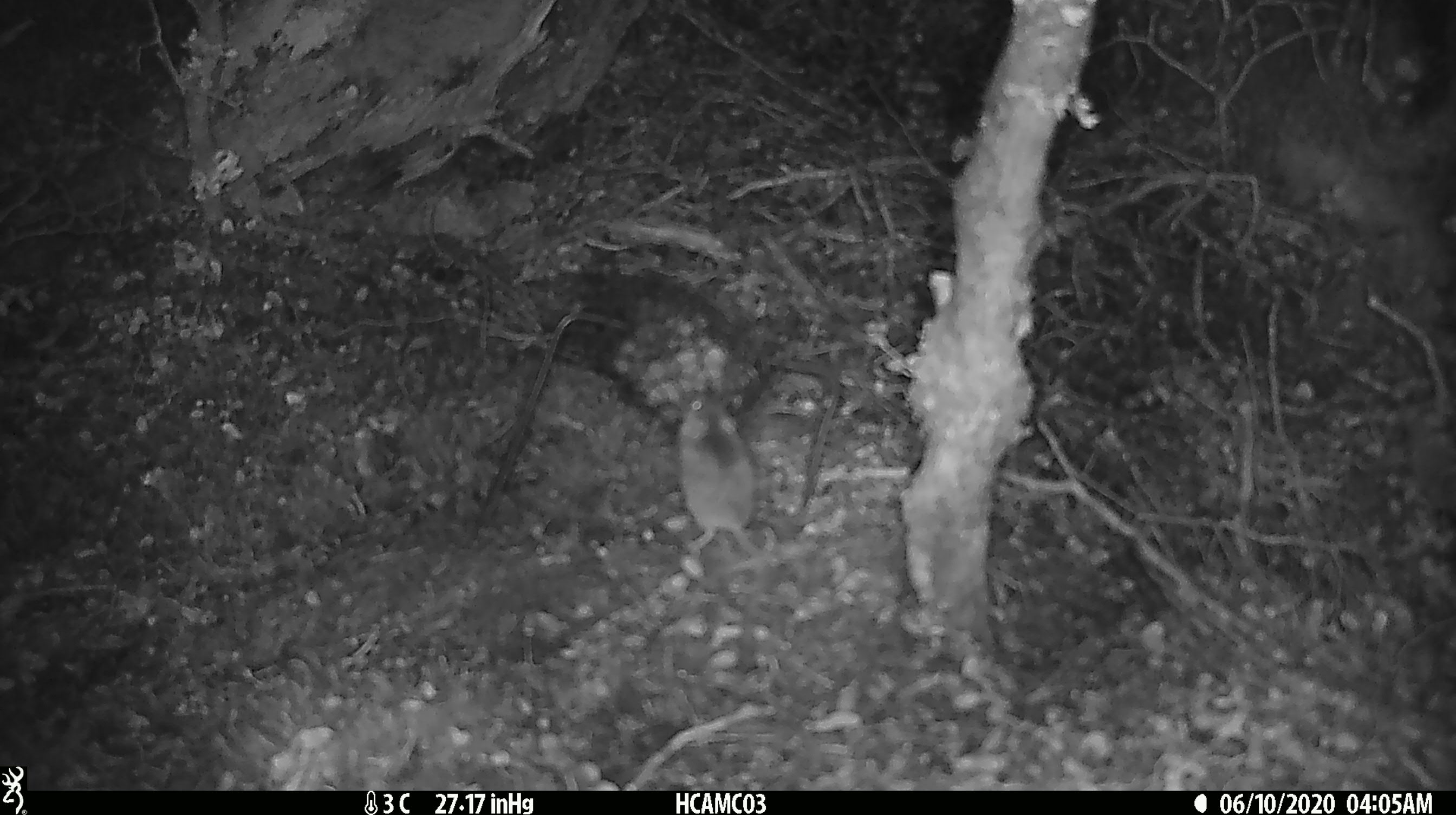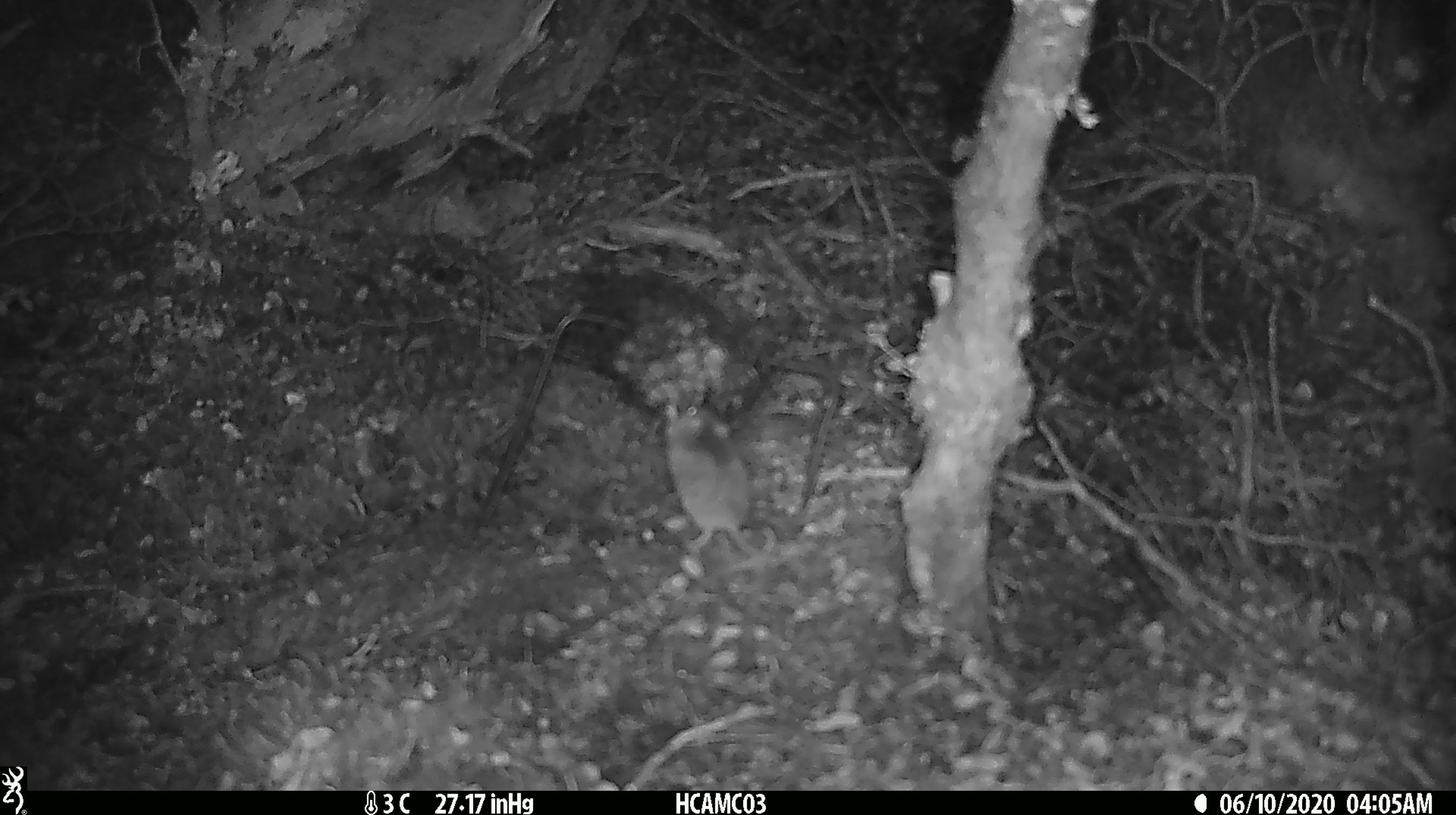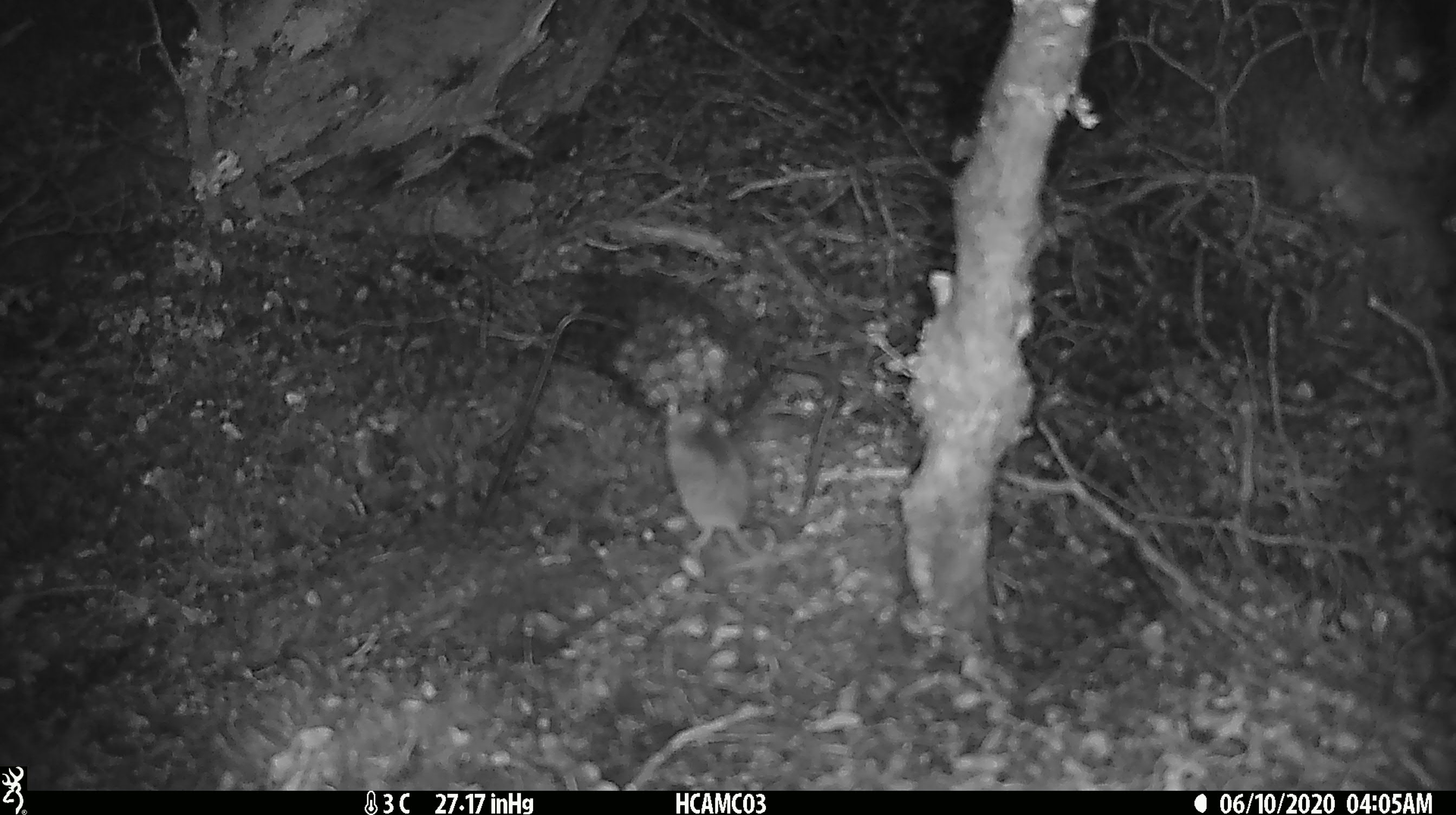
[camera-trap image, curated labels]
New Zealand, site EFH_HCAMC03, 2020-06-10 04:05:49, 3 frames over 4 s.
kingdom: Animalia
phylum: Chordata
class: Mammalia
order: Rodentia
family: Muridae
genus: Mus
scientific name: Mus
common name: mouse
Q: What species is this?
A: Mouse (Mus).